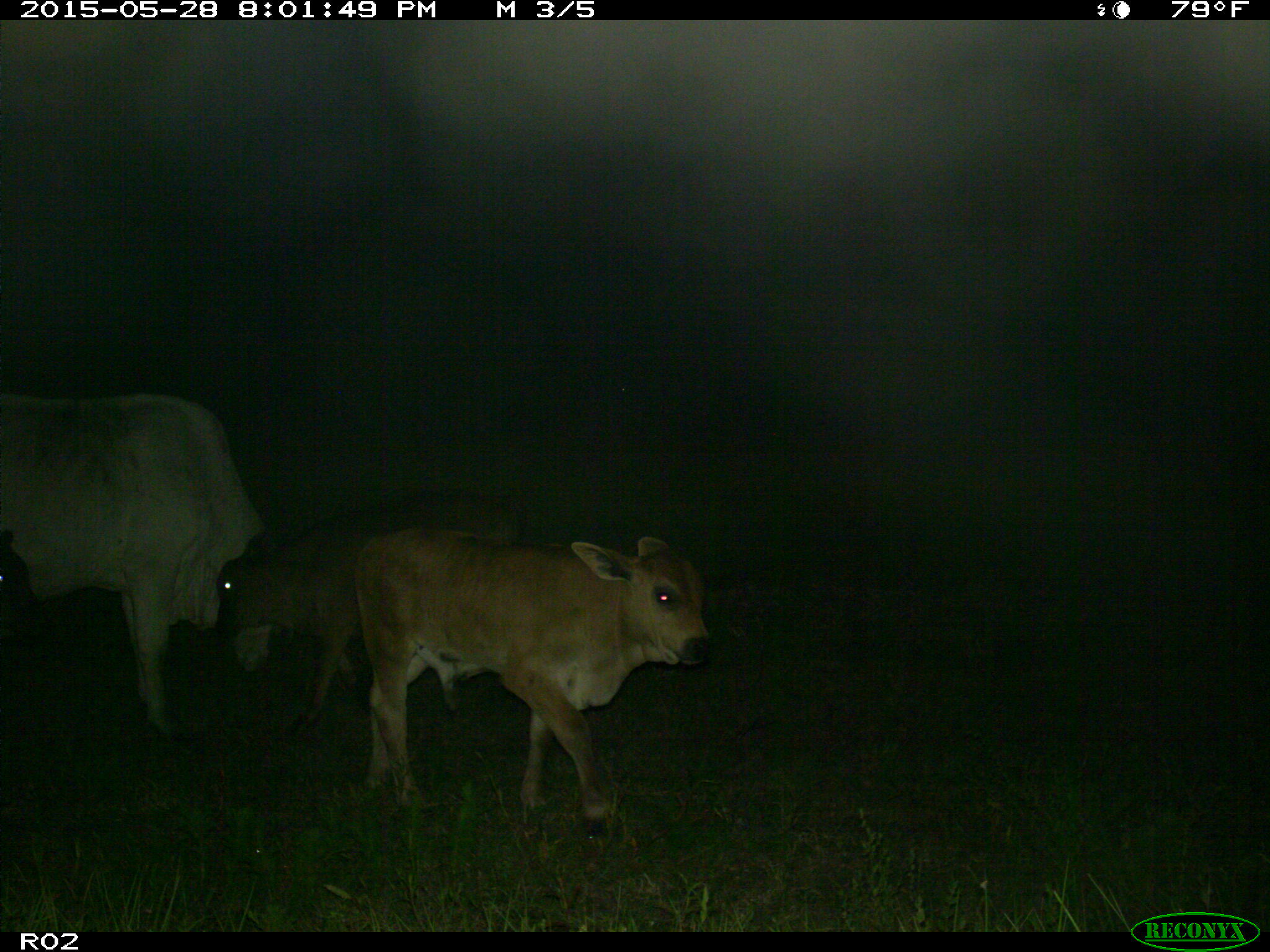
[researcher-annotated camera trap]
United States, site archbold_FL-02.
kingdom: Animalia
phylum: Chordata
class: Mammalia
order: Artiodactyla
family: Bovidae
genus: Bos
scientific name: Bos taurus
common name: domestic cow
Bos taurus (domestic cow).